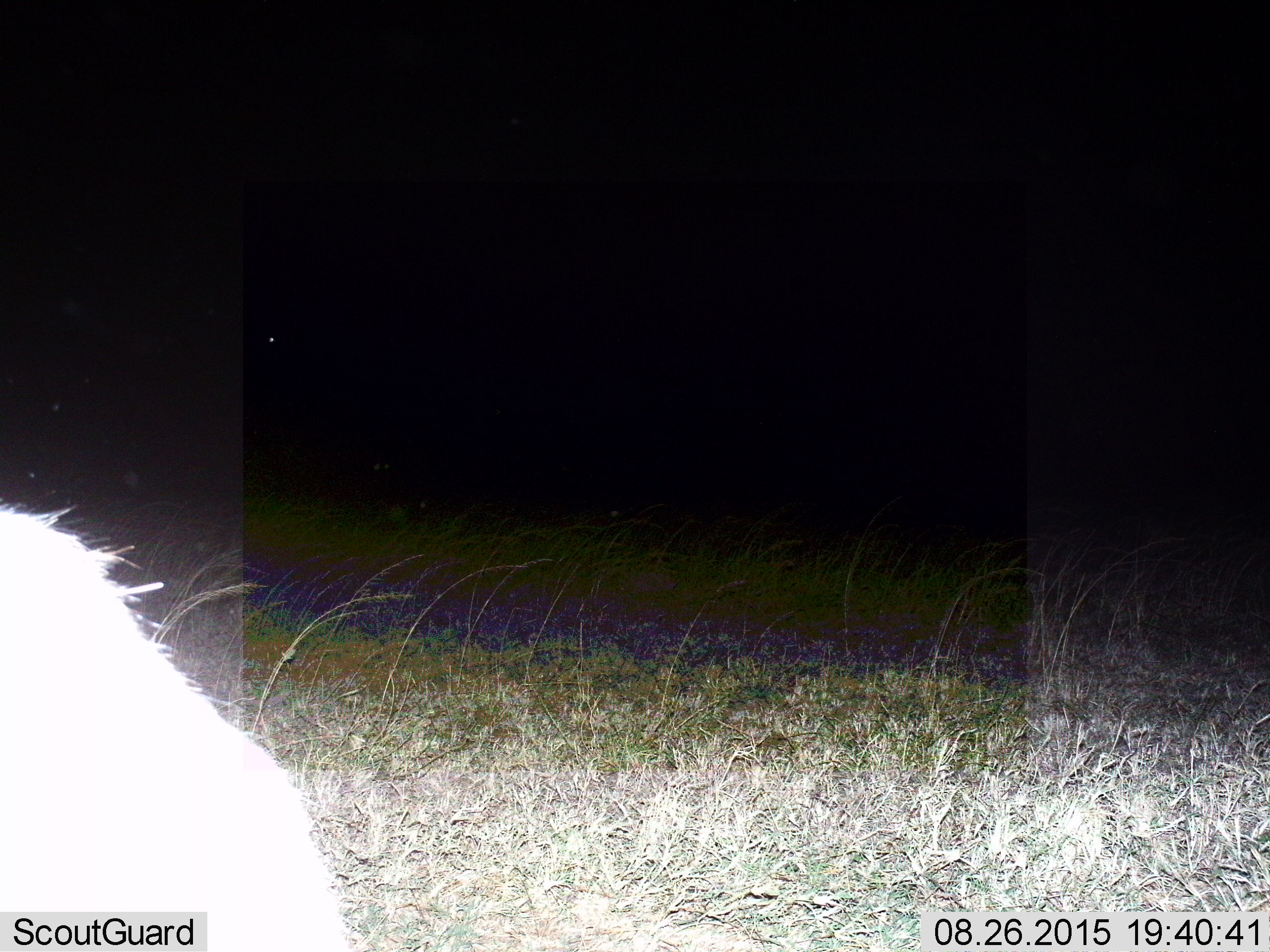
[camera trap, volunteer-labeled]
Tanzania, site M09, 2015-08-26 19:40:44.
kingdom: Animalia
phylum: Chordata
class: Mammalia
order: Carnivora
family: Hyaenidae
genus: Crocuta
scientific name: Crocuta crocuta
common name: spotted hyena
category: hyenaspotted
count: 1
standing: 75%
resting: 0%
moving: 25%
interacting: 0%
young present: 0%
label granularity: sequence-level